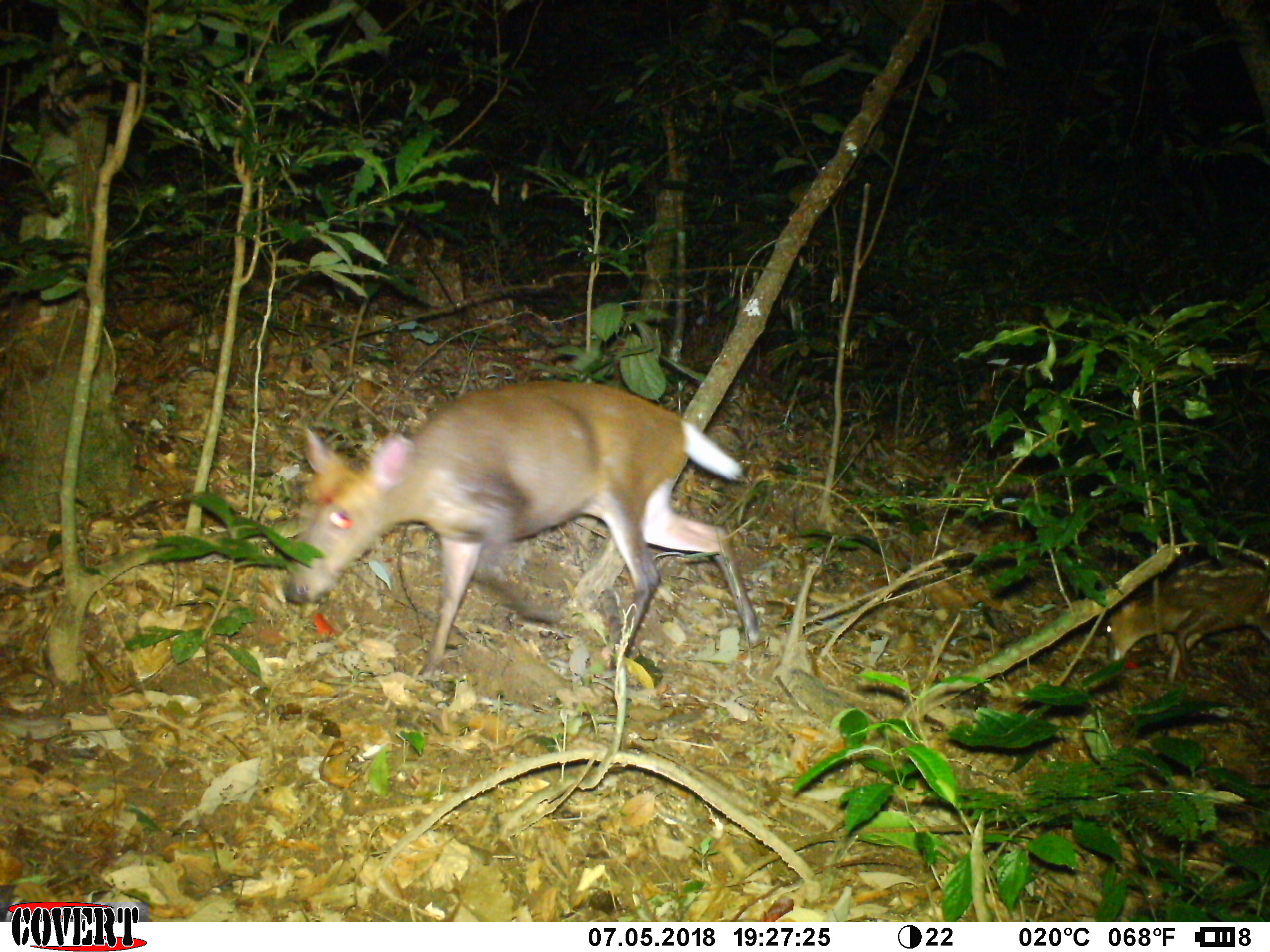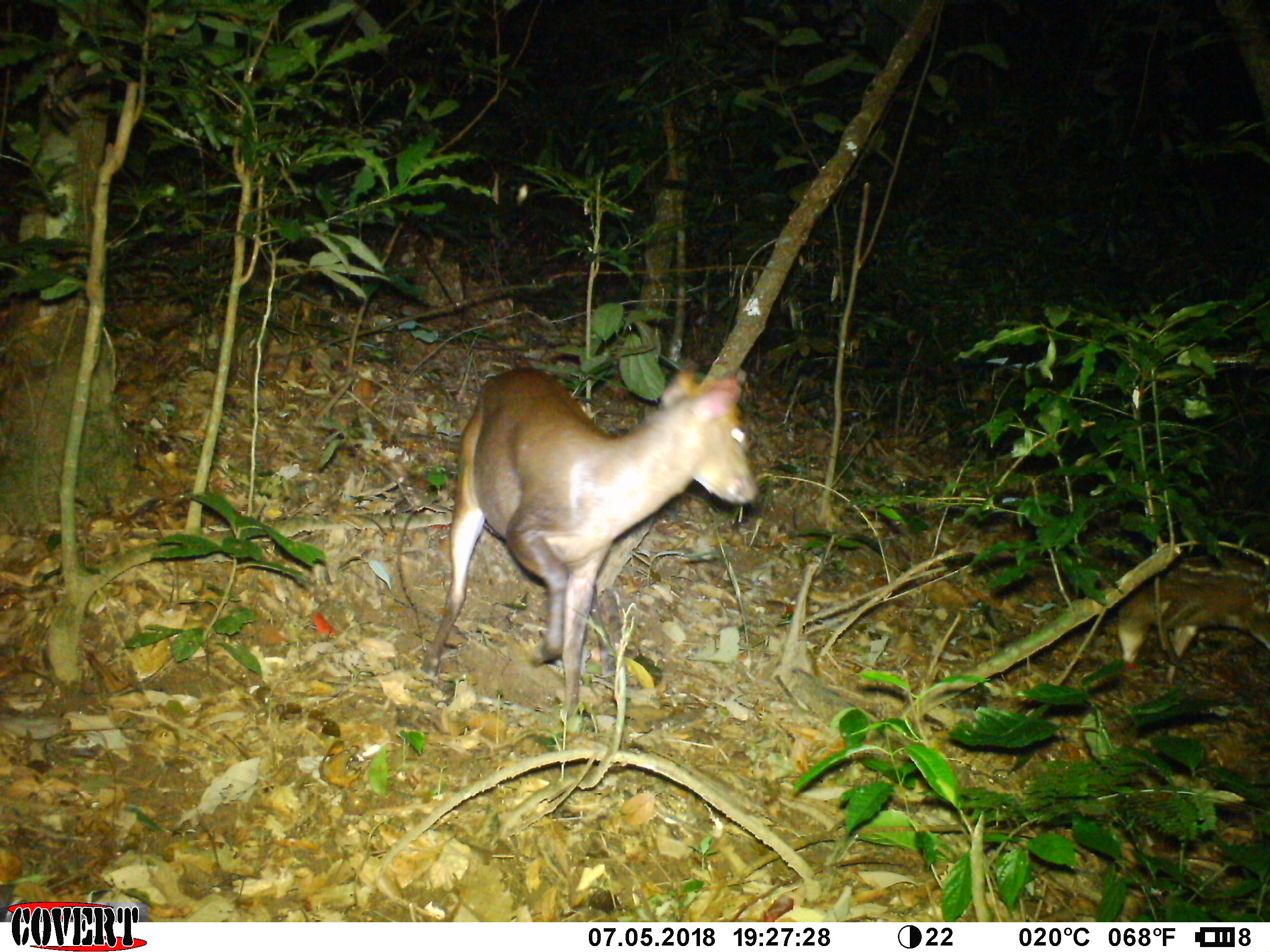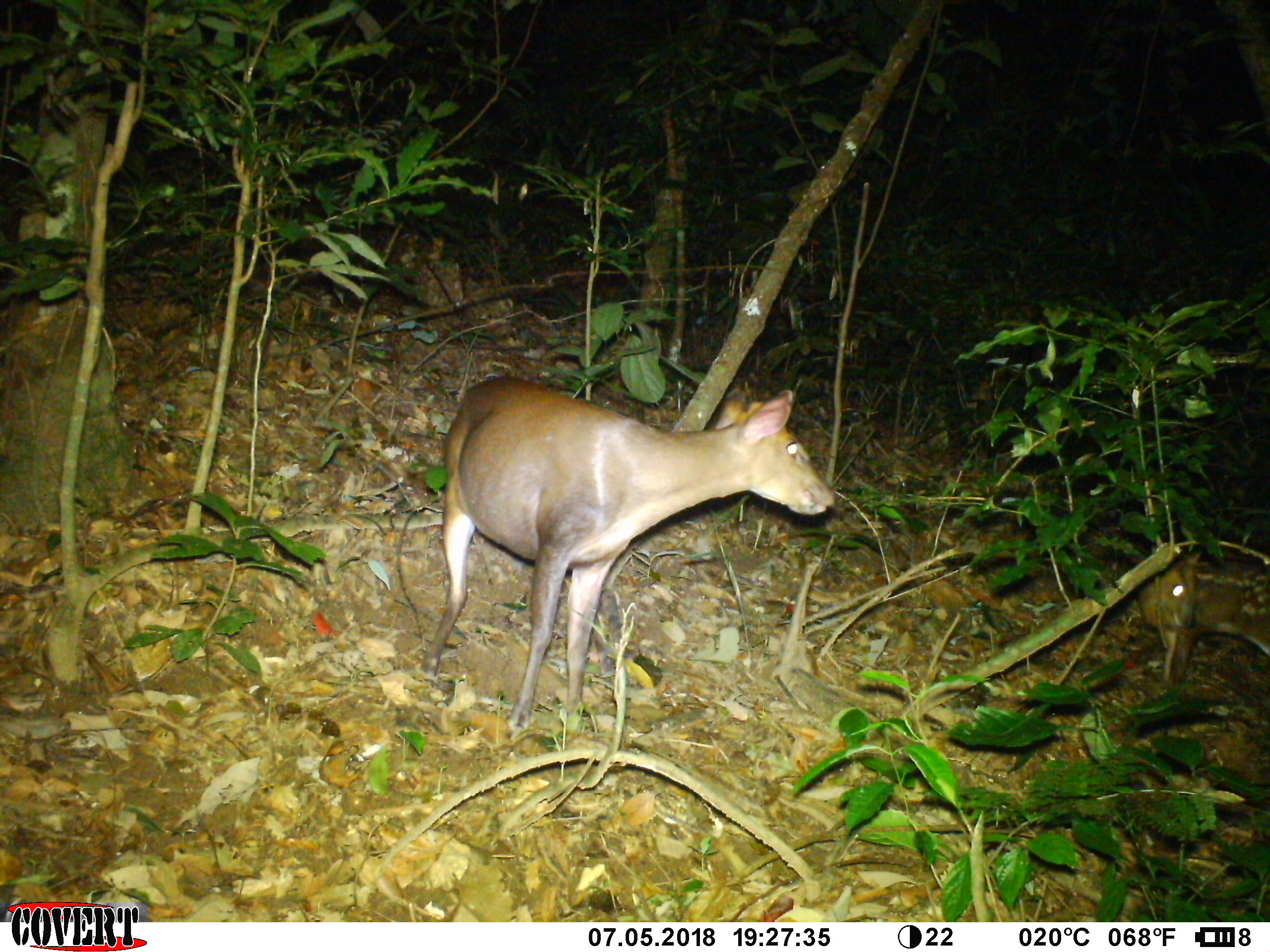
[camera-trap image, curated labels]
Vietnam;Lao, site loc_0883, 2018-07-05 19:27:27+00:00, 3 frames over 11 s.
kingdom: Animalia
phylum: Chordata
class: Mammalia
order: Artiodactyla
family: Cervidae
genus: Muntiacus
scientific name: Muntiacus rooseveltorum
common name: roosevelt's muntjac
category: roosevelts muntjac group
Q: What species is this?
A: Roosevelts muntjac group (roosevelt's muntjac) (Muntiacus rooseveltorum).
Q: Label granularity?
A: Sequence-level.